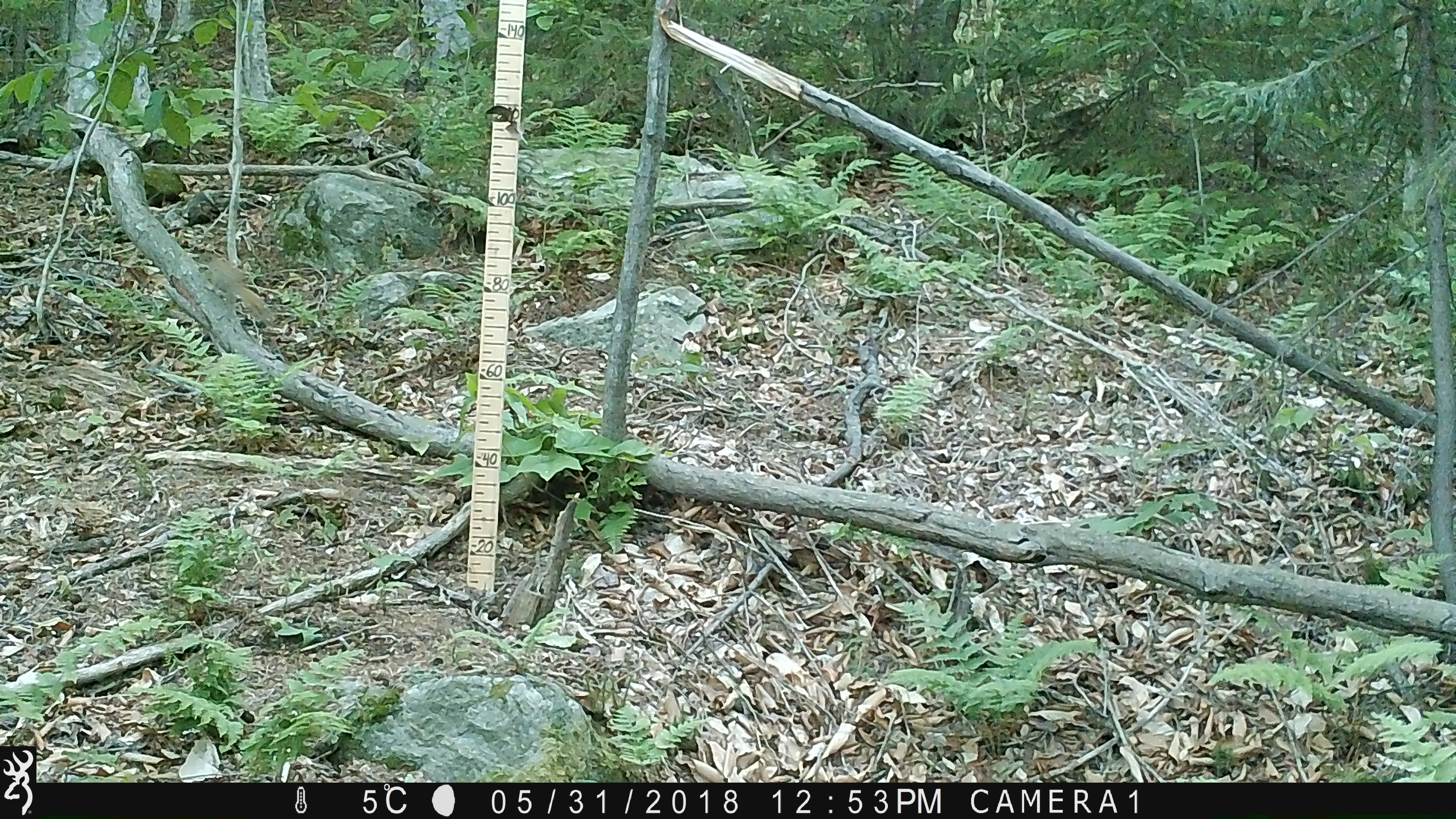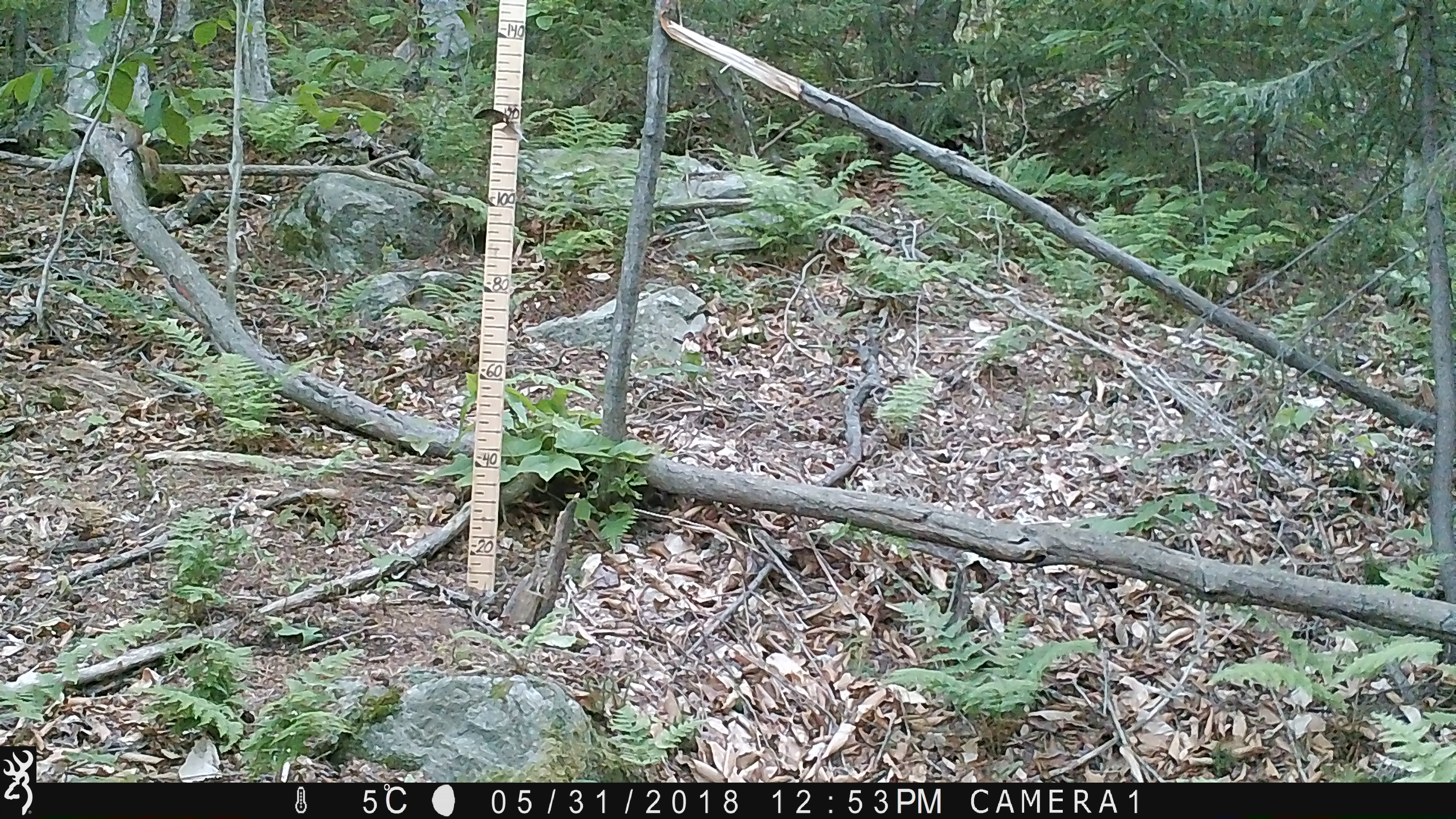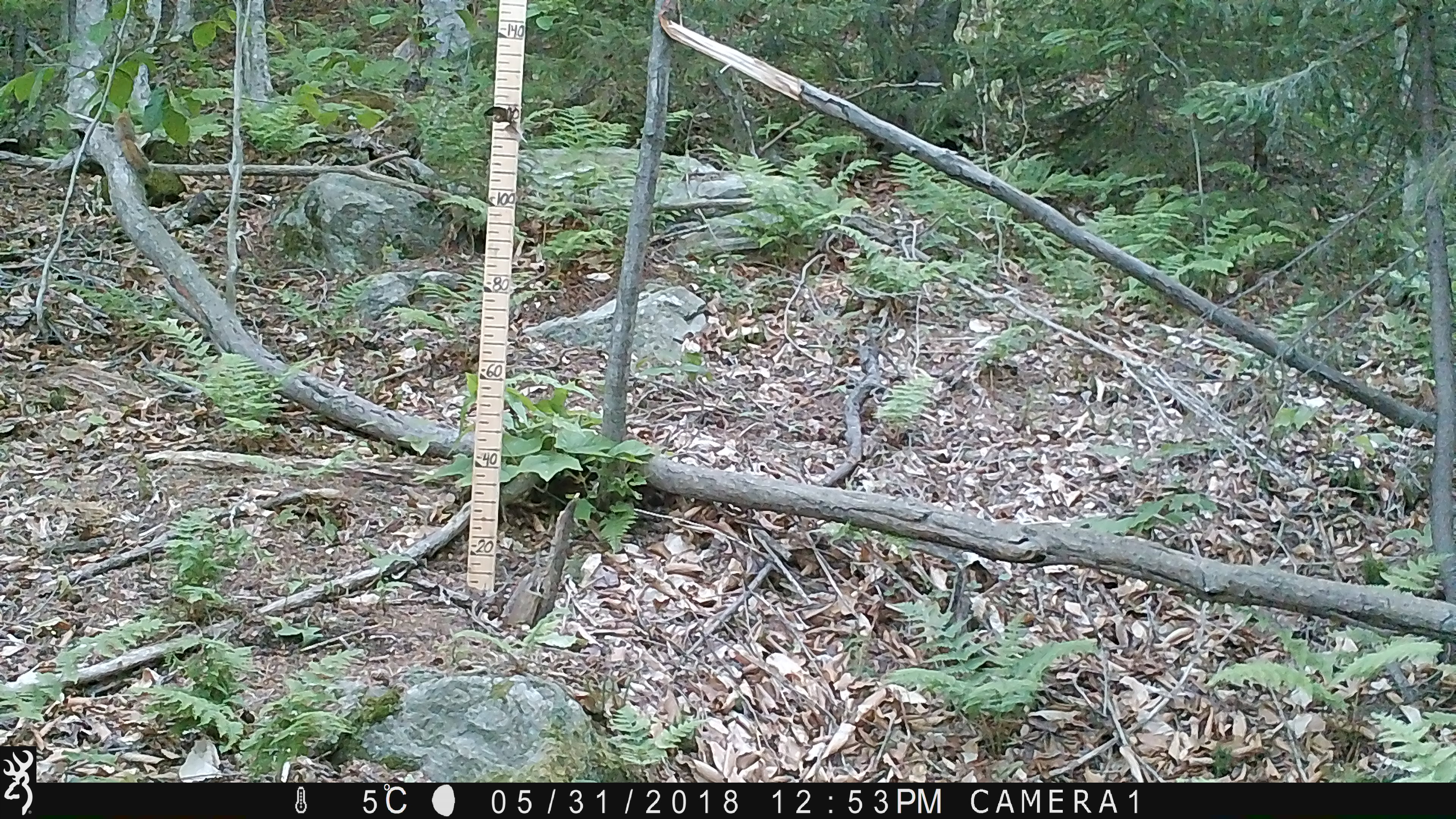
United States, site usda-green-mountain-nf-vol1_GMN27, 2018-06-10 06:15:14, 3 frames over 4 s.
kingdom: Animalia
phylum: Chordata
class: Mammalia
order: Rodentia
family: Sciuridae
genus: Tamiasciurus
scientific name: Tamiasciurus hudsonicus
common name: red squirrel